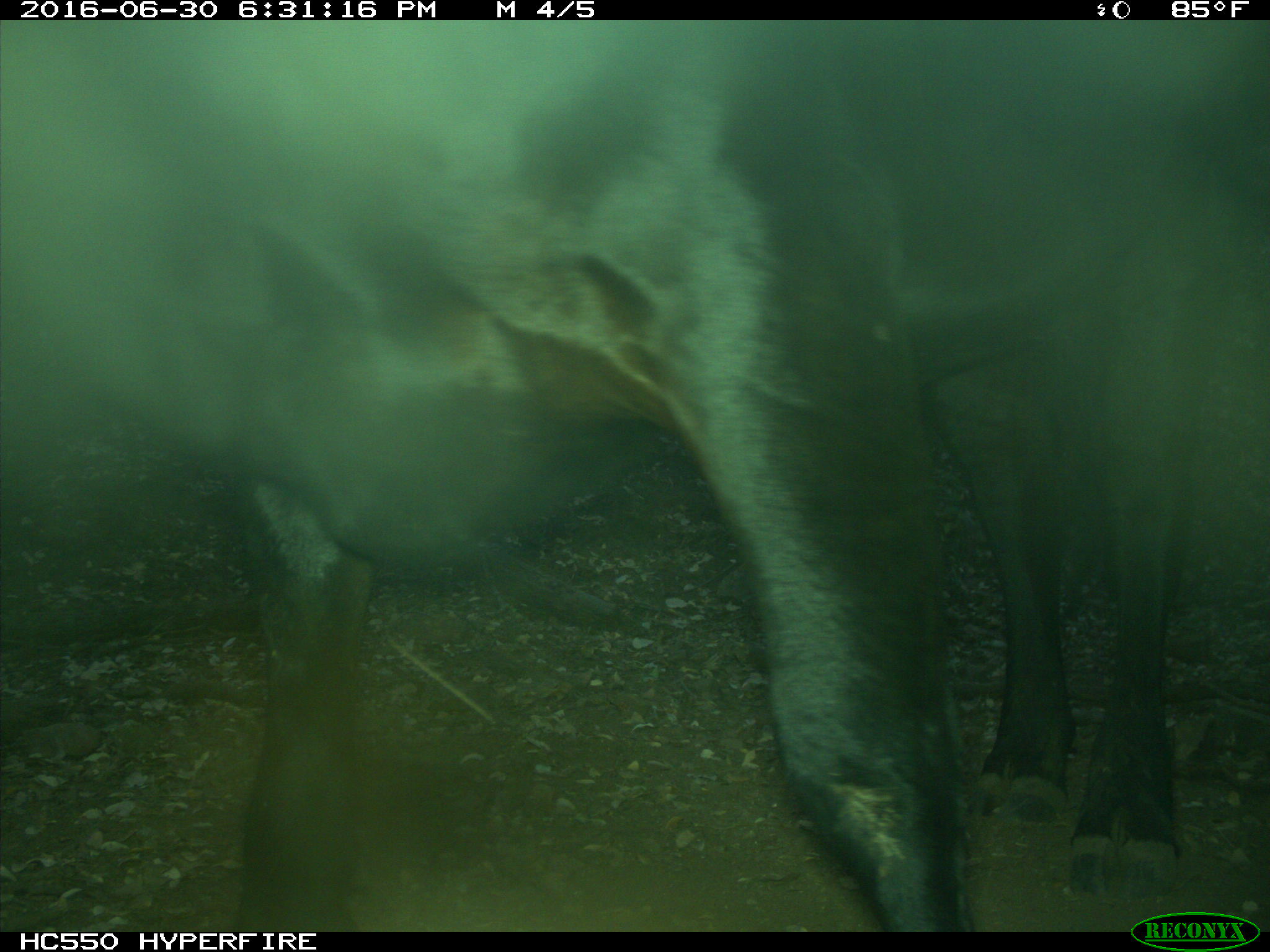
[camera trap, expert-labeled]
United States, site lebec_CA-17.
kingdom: Animalia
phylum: Chordata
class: Mammalia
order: Artiodactyla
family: Bovidae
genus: Bos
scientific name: Bos taurus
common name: domestic cow